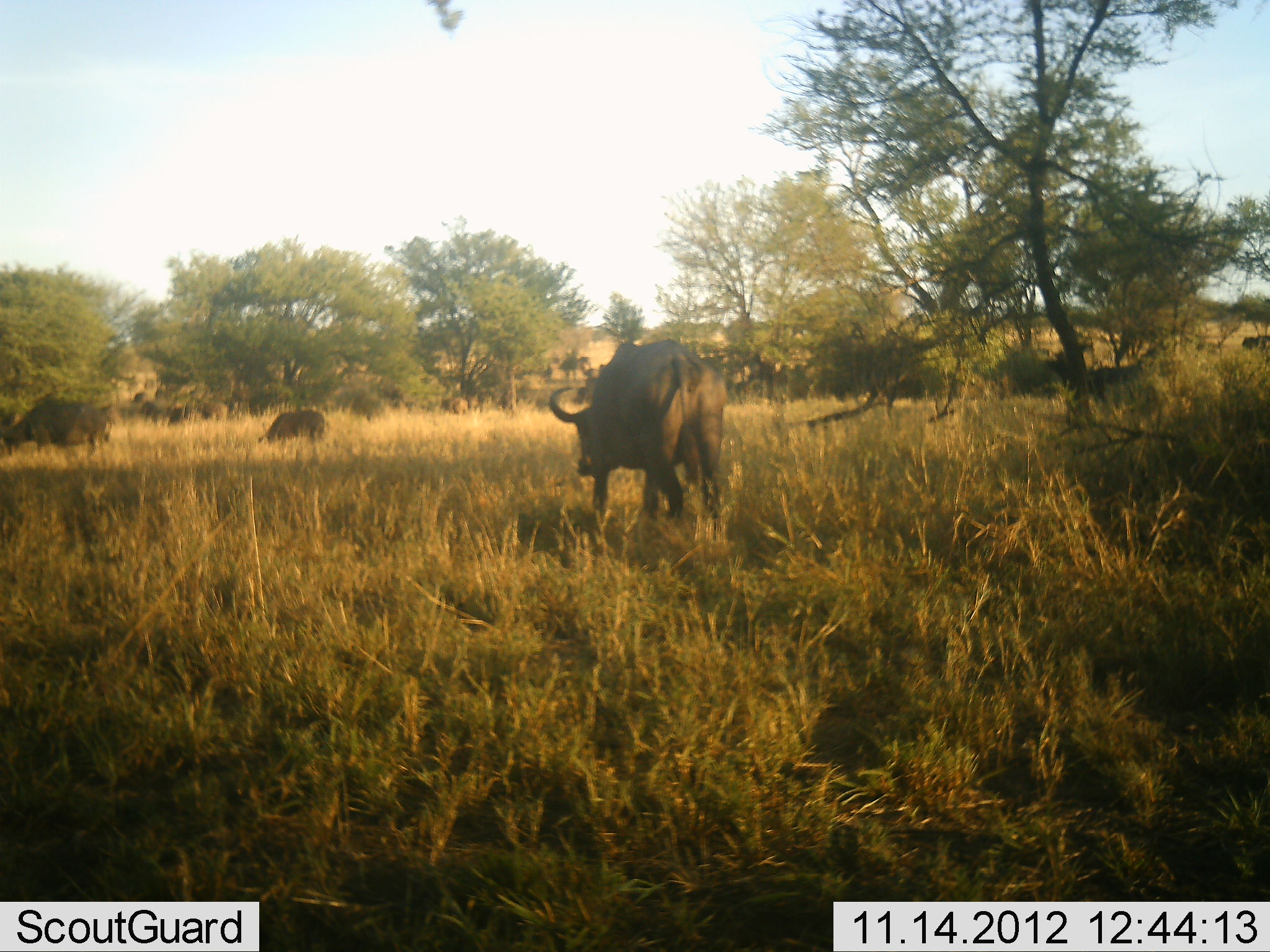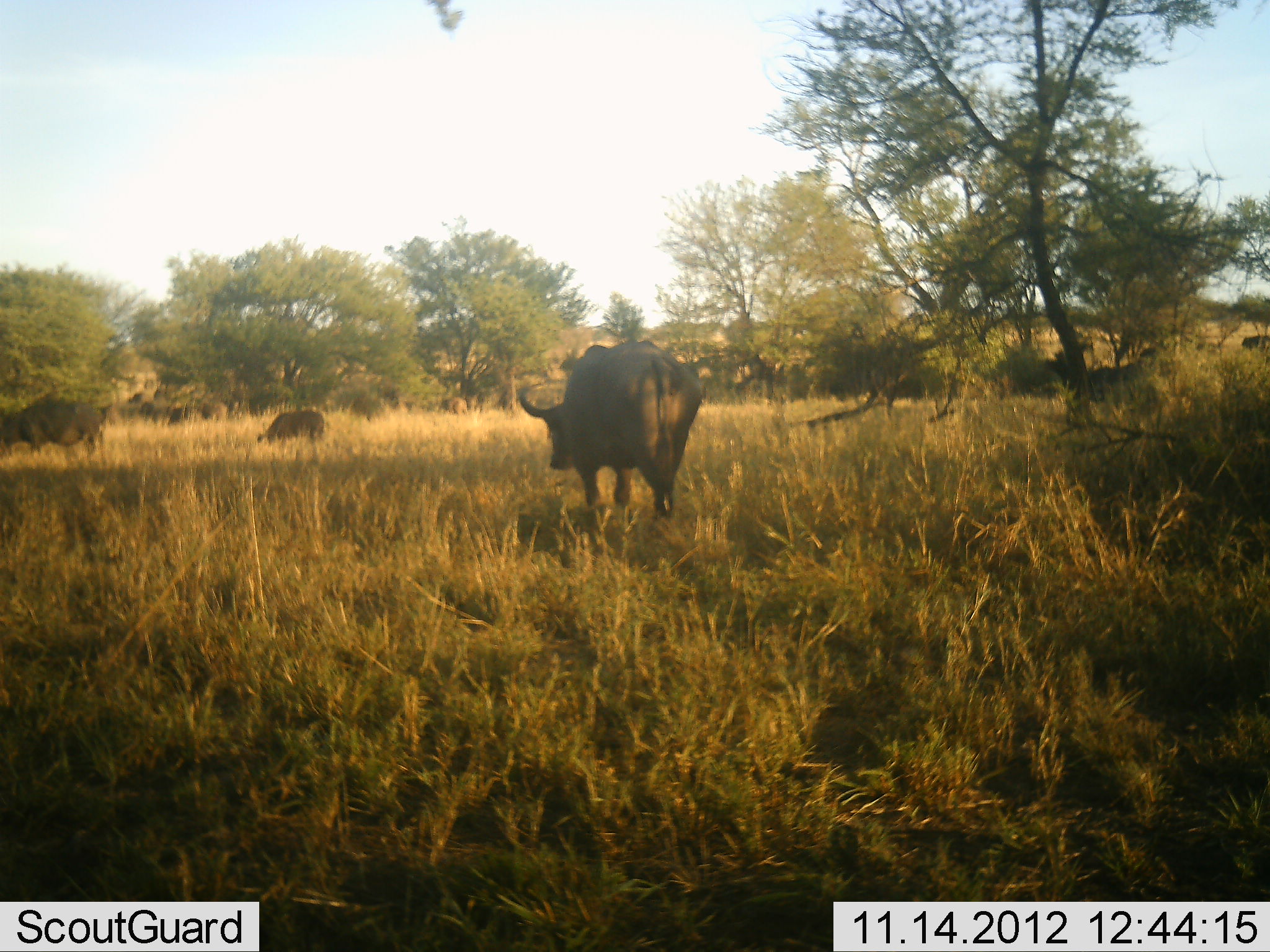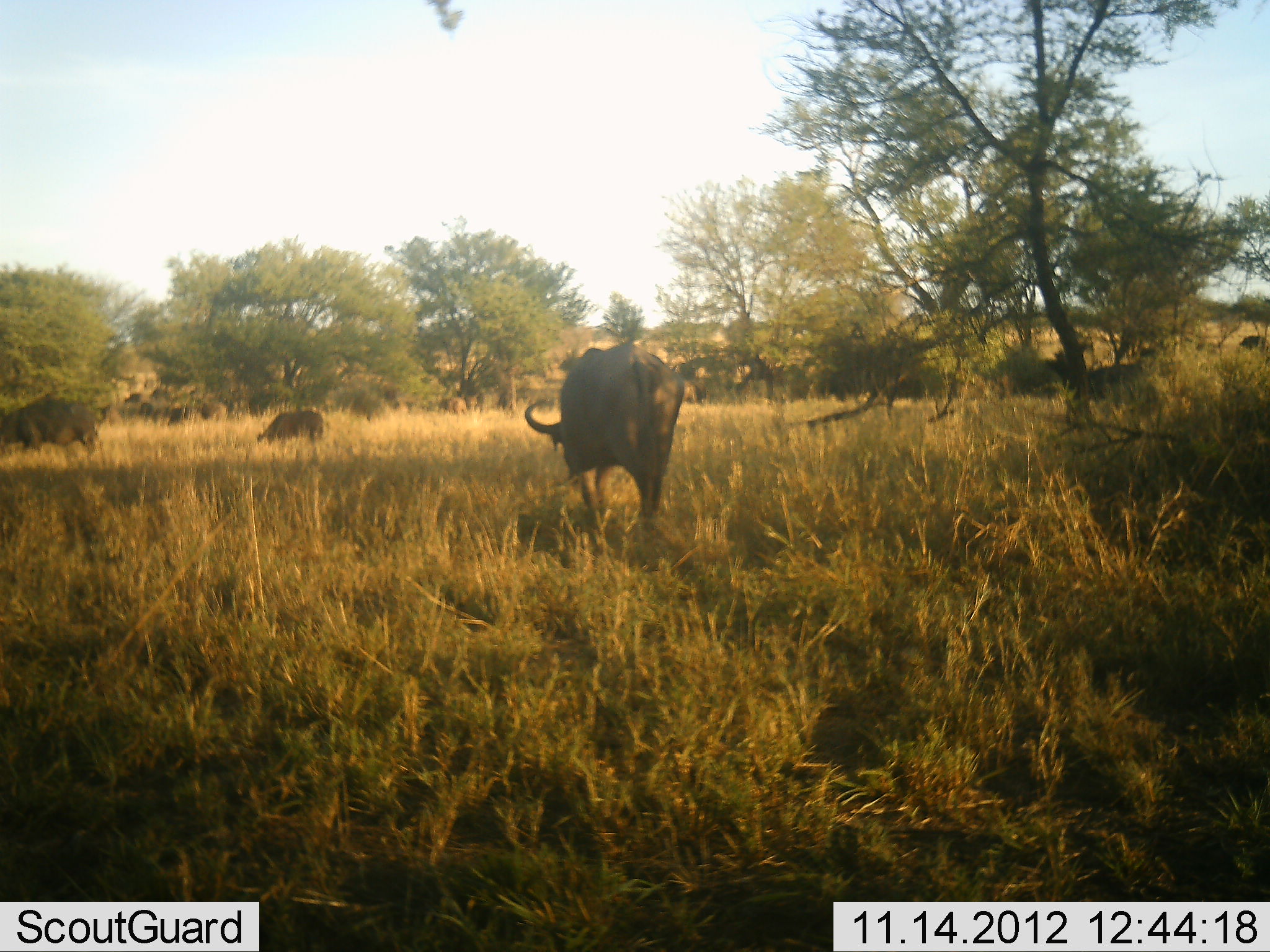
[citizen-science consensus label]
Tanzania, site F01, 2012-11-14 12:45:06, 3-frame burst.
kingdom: Animalia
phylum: Chordata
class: Mammalia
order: Artiodactyla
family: Bovidae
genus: Syncerus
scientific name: Syncerus caffer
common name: cape buffalo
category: buffalo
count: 3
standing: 30%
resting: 0%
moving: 70%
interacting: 0%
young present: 0%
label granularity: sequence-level